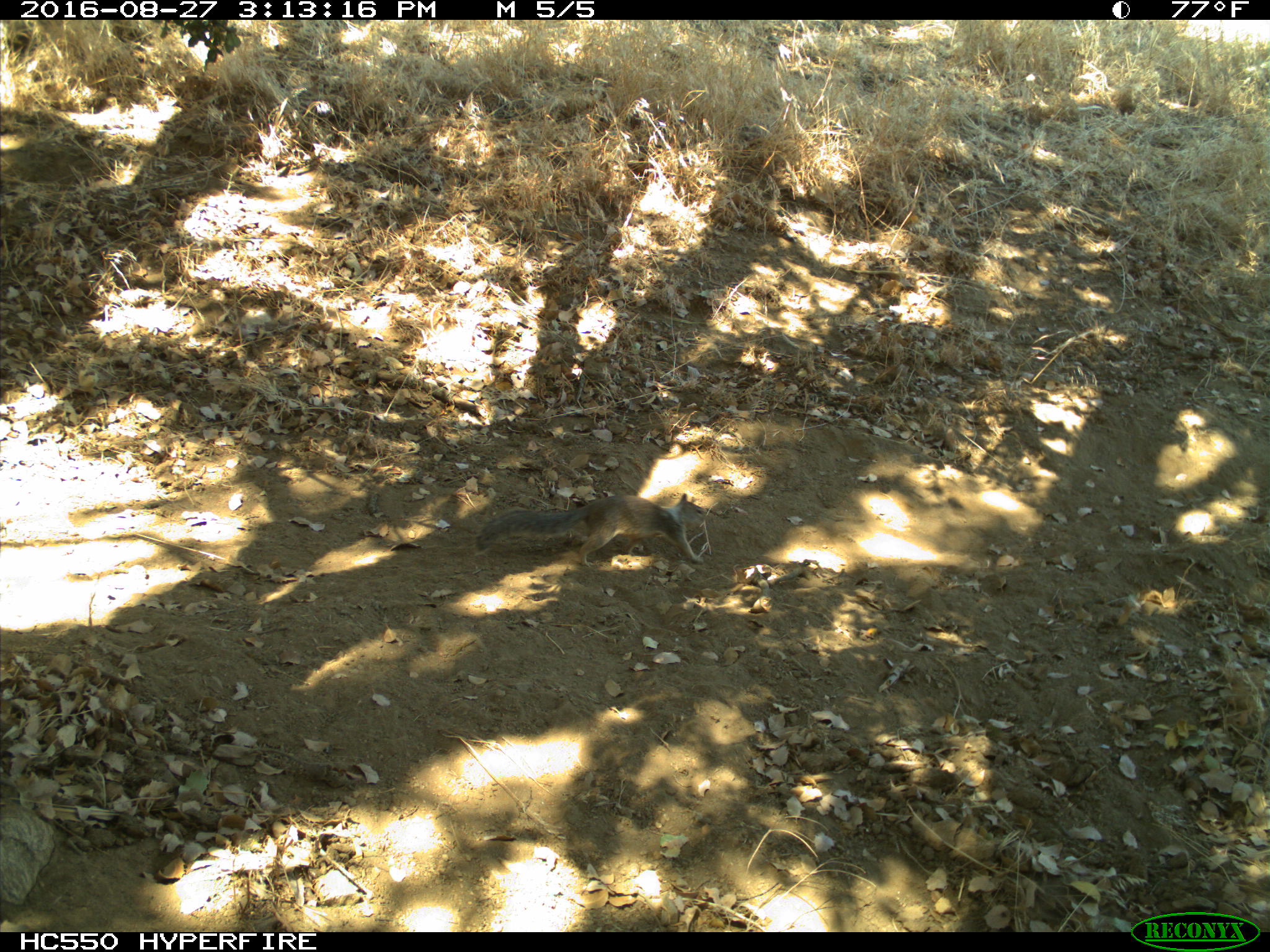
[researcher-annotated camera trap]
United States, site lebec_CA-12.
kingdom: Animalia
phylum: Chordata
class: Mammalia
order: Rodentia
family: Sciuridae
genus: Otospermophilus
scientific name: Otospermophilus beecheyi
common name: california ground squirrel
Otospermophilus beecheyi (california ground squirrel).